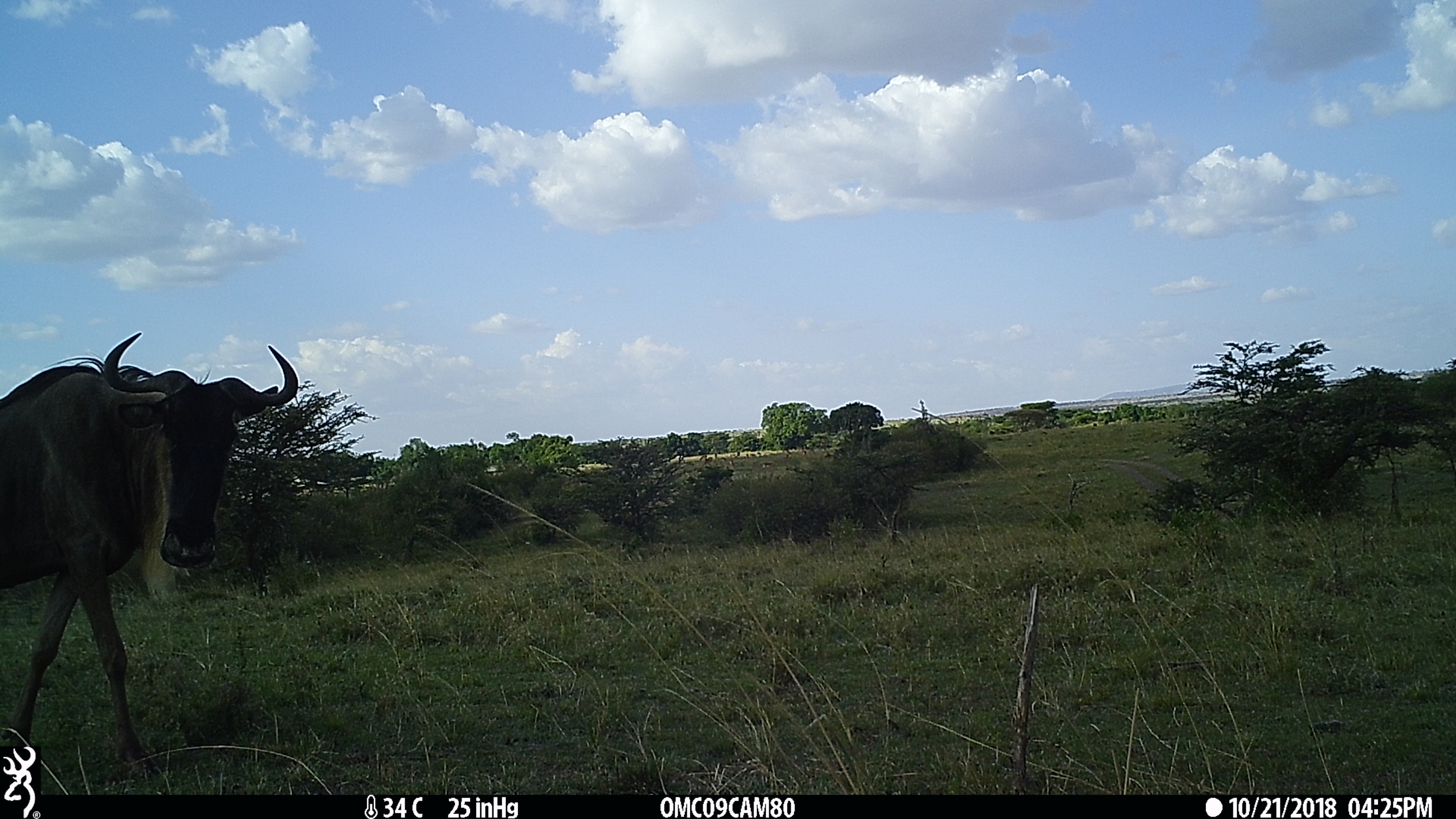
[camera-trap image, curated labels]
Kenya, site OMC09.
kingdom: Animalia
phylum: Chordata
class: Mammalia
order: Artiodactyla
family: Bovidae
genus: Connochaetes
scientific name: Connochaetes taurinus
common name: blue wildebeest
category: wildebeest